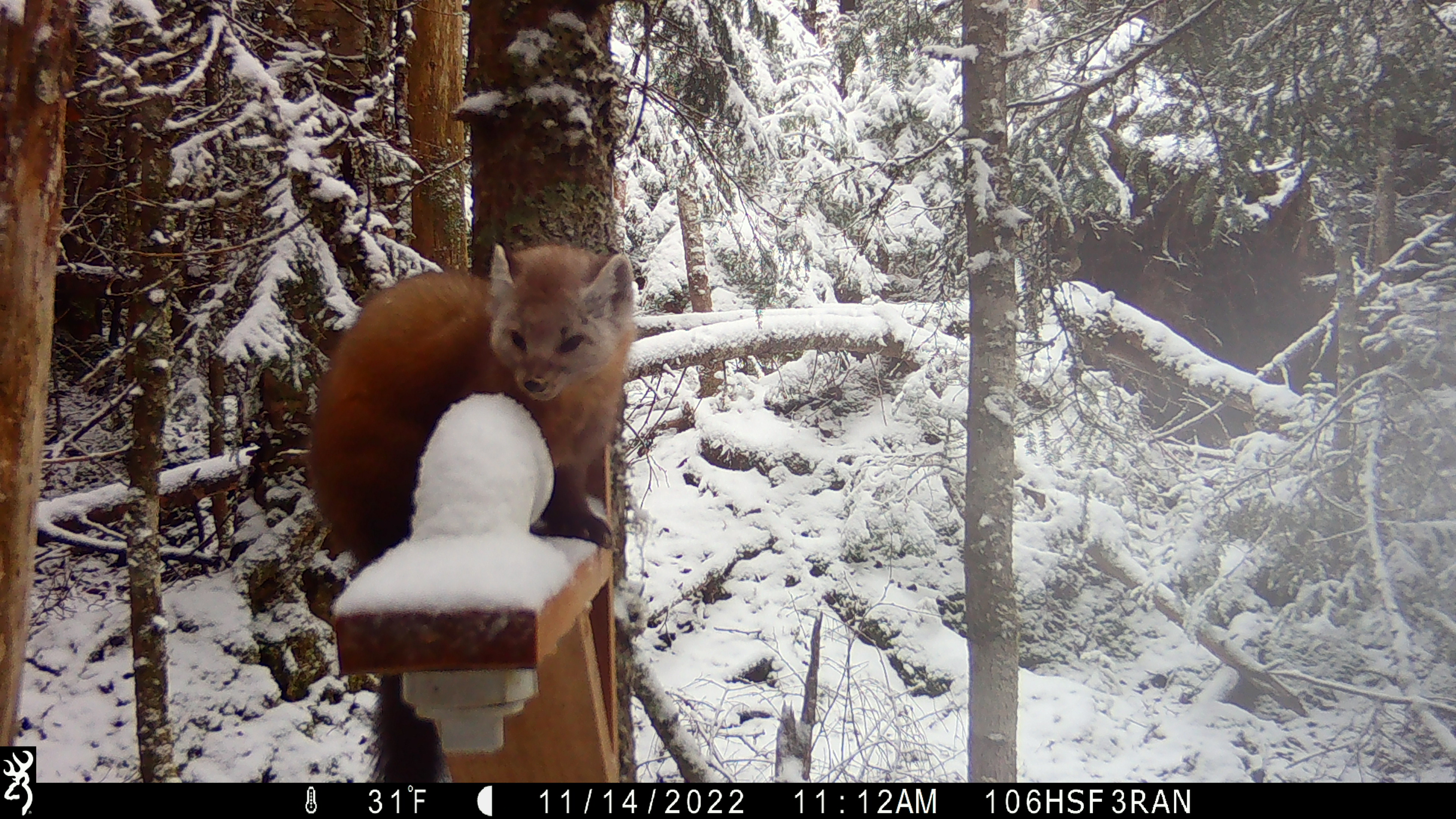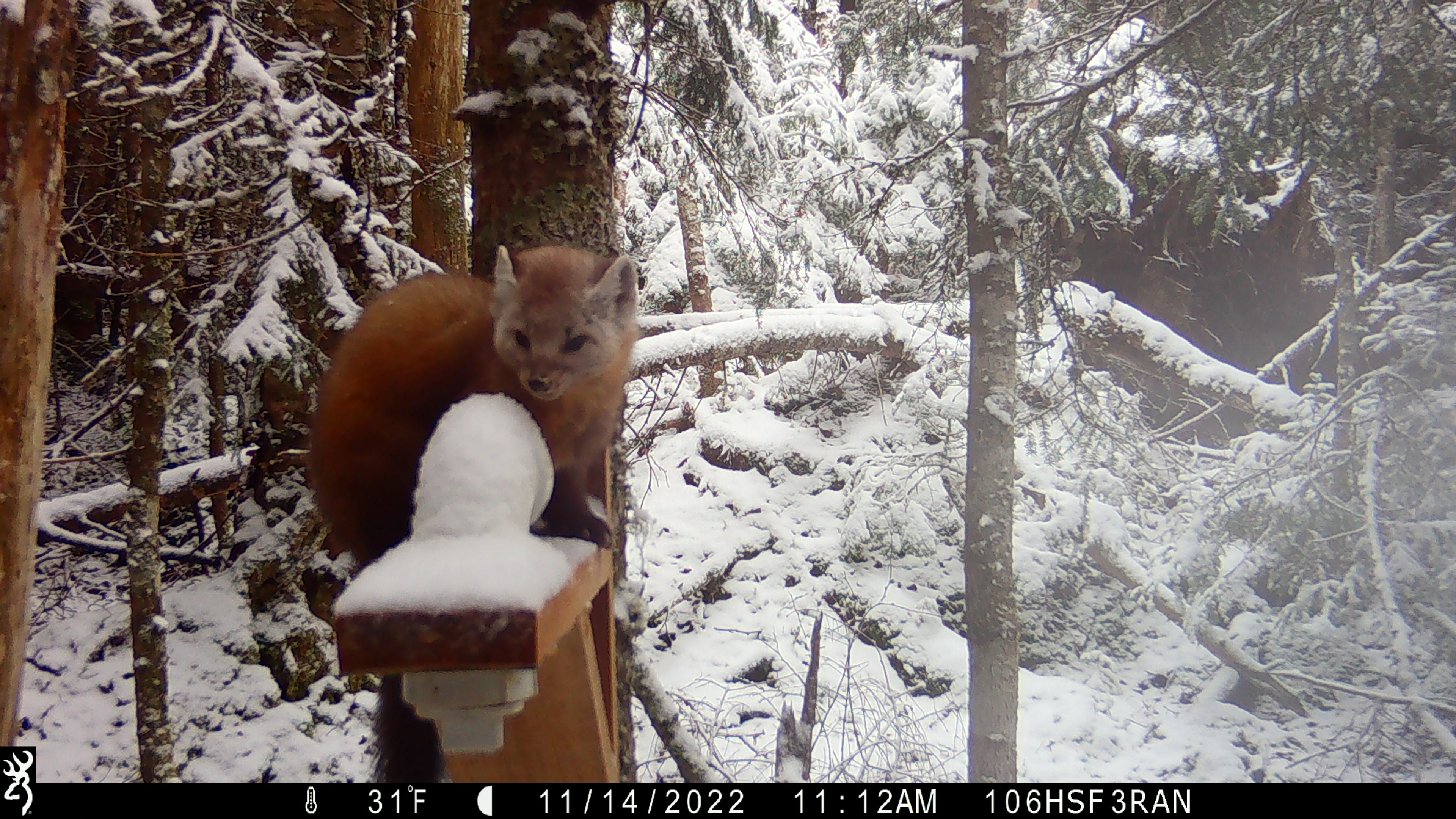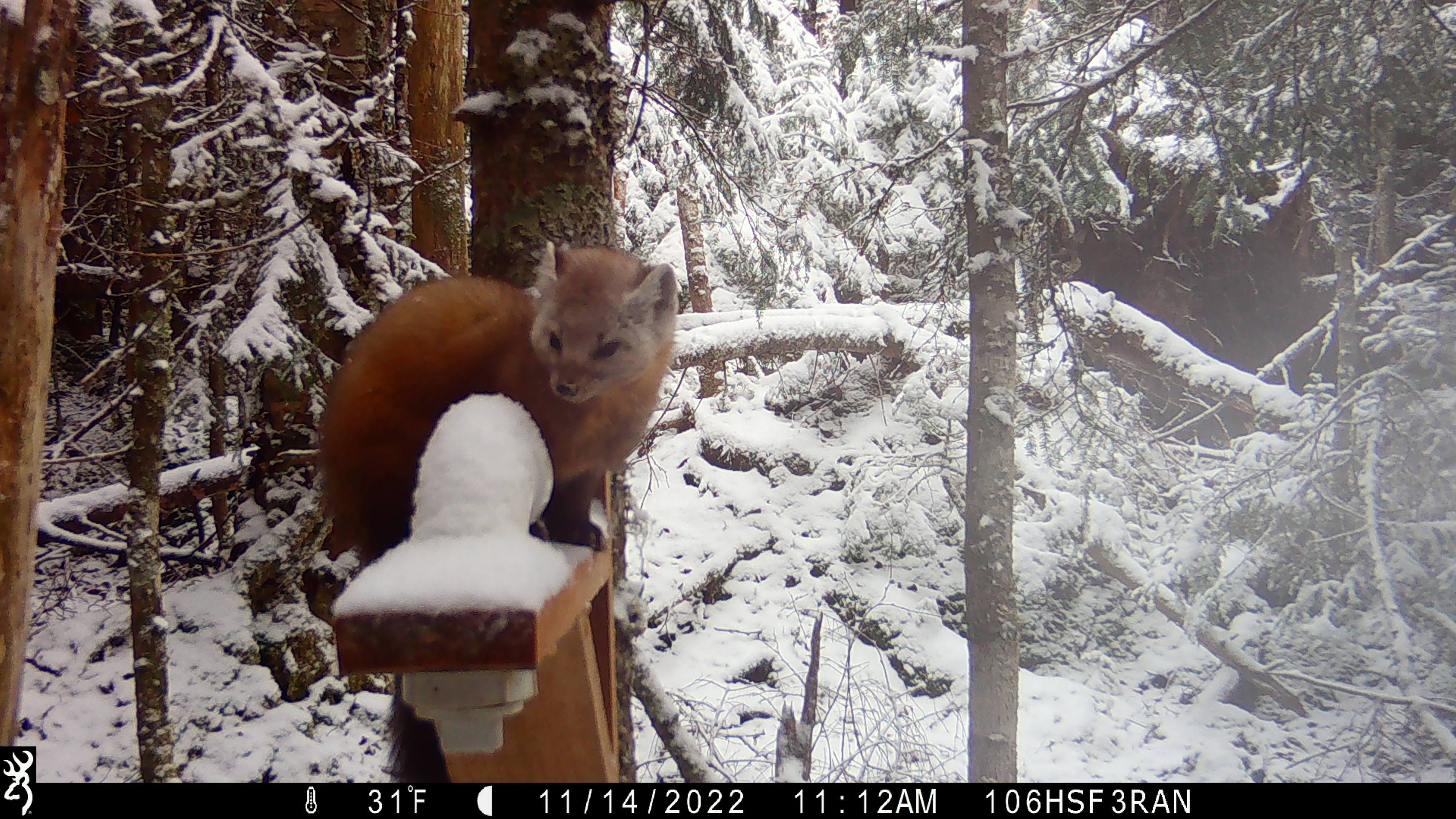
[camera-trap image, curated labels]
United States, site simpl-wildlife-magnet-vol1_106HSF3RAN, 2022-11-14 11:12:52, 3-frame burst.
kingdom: Animalia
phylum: Chordata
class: Mammalia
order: Carnivora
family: Mustelidae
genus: Martes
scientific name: Martes americana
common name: american marten